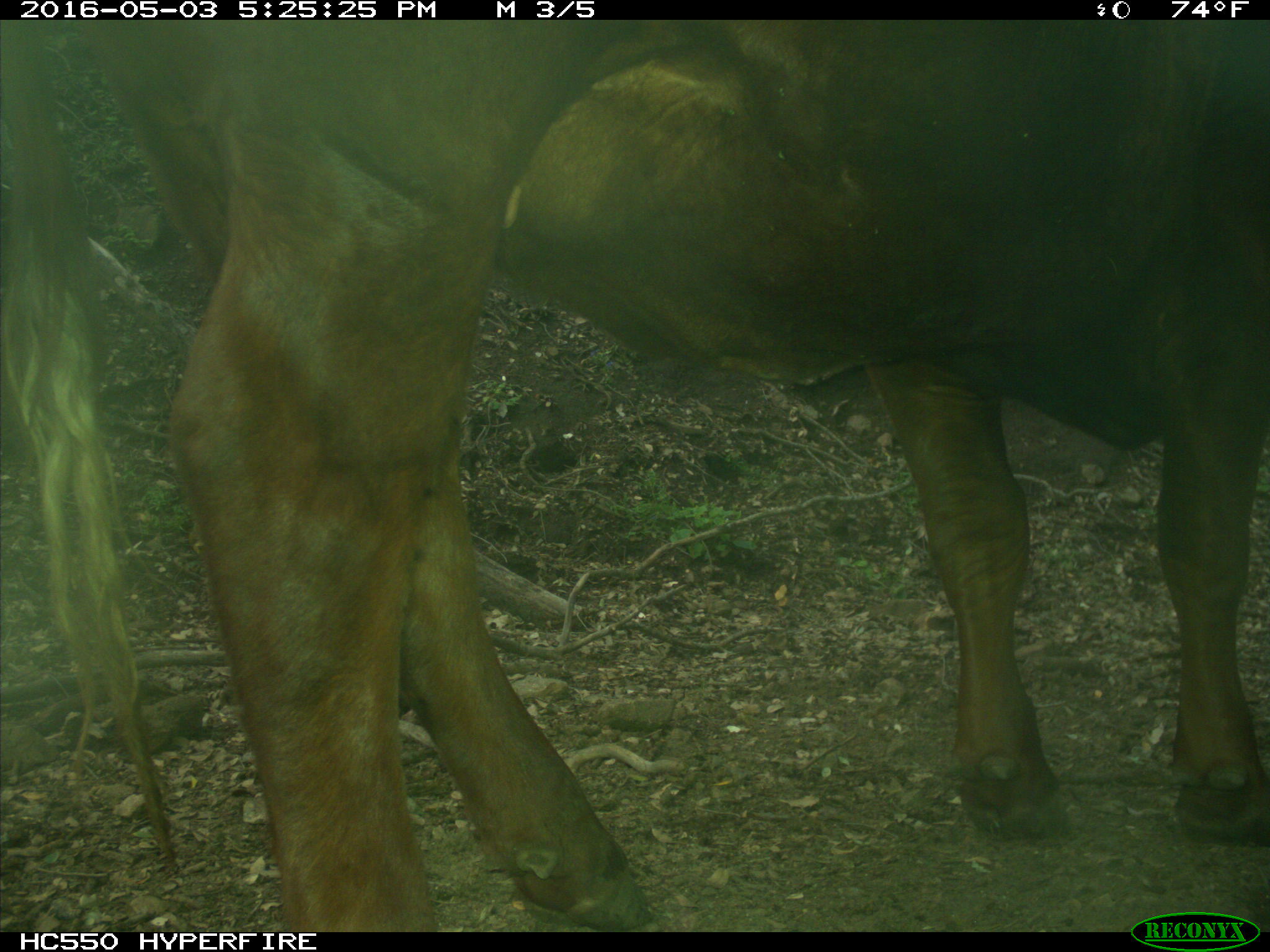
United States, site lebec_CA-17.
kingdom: Animalia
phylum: Chordata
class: Mammalia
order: Artiodactyla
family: Bovidae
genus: Bos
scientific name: Bos taurus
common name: domestic cow